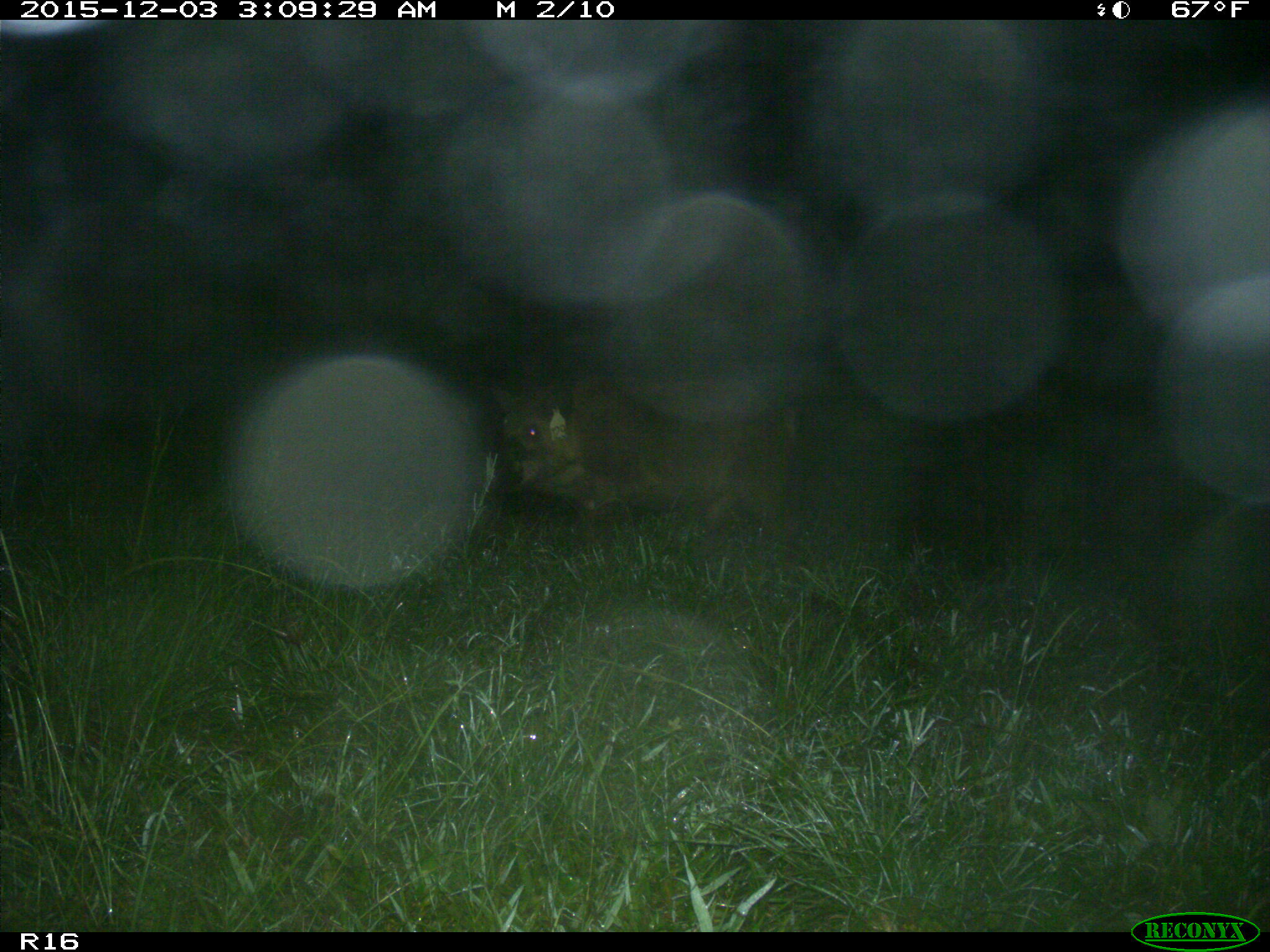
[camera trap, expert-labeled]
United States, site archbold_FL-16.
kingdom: Animalia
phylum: Chordata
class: Mammalia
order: Artiodactyla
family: Suidae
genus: Sus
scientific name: Sus scrofa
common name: wild boar